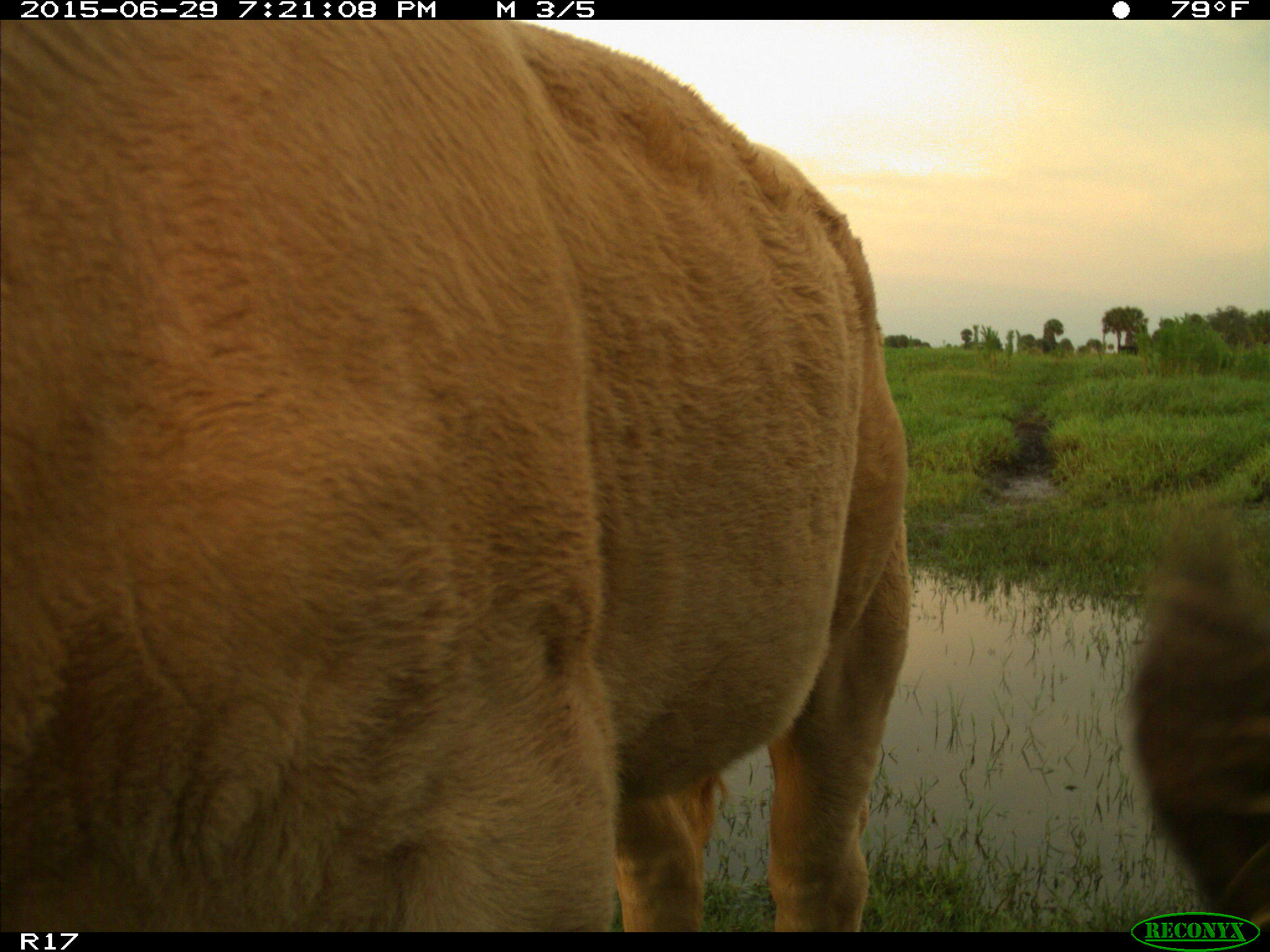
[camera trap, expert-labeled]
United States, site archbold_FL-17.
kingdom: Animalia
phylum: Chordata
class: Mammalia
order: Artiodactyla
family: Bovidae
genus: Bos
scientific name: Bos taurus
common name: domestic cow